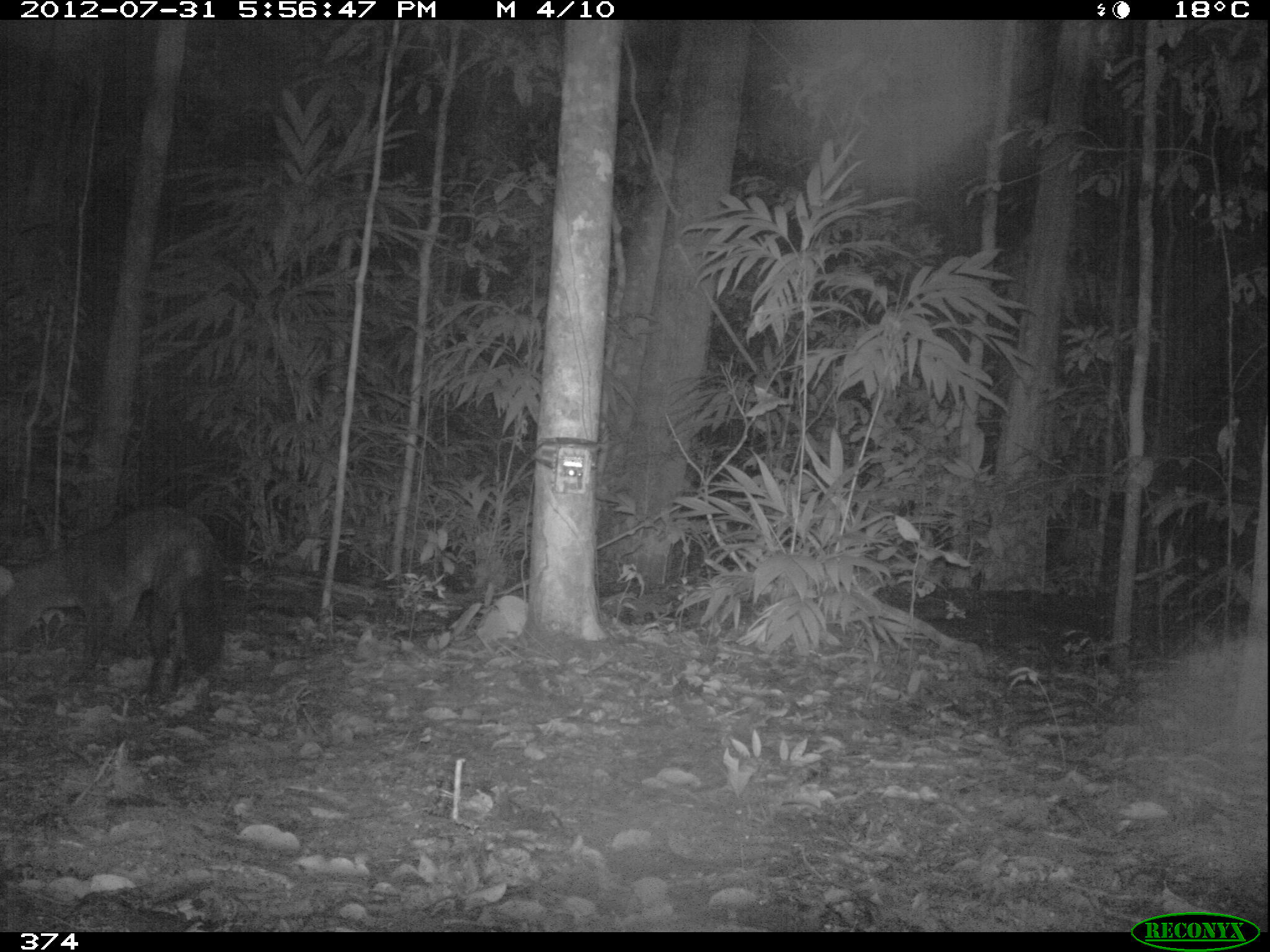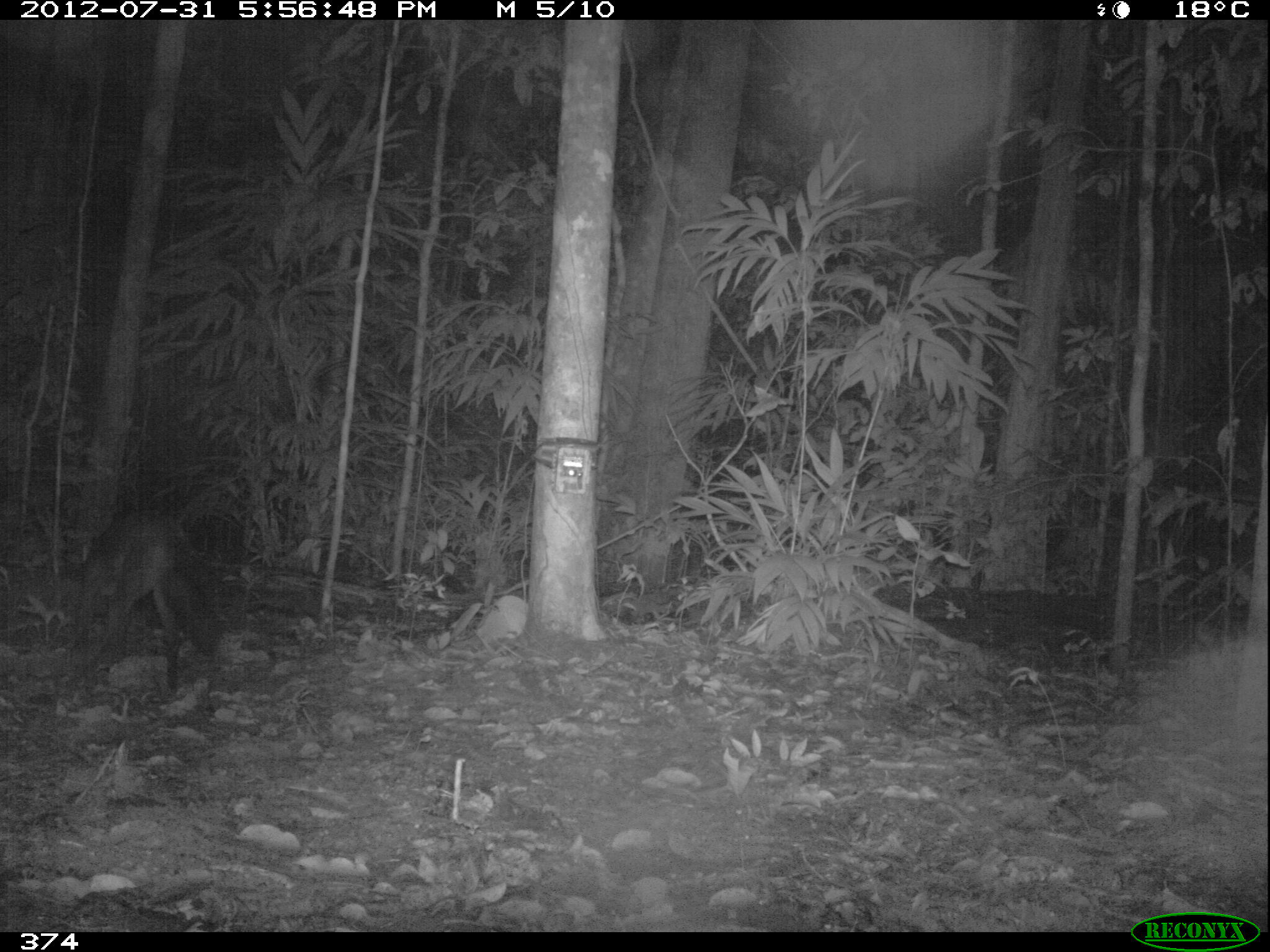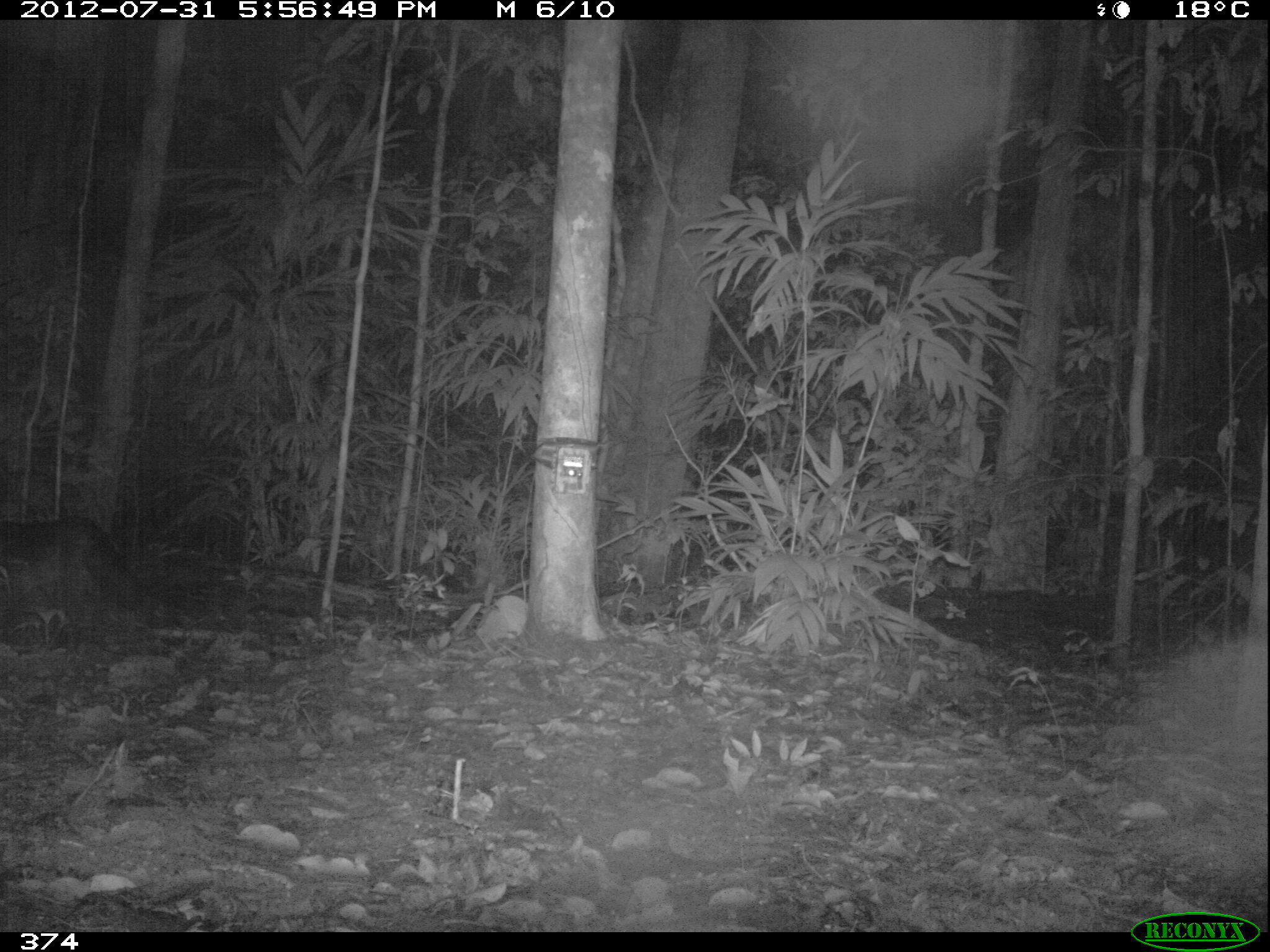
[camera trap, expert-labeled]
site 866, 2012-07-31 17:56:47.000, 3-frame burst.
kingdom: Animalia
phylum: Chordata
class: Mammalia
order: Carnivora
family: Canidae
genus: Atelocynus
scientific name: Atelocynus microtis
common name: short-eared dog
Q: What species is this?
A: Atelocynus microtis (short-eared dog).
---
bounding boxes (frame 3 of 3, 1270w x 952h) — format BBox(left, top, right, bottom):
atelocynus microtis: BBox(0, 514, 141, 610)